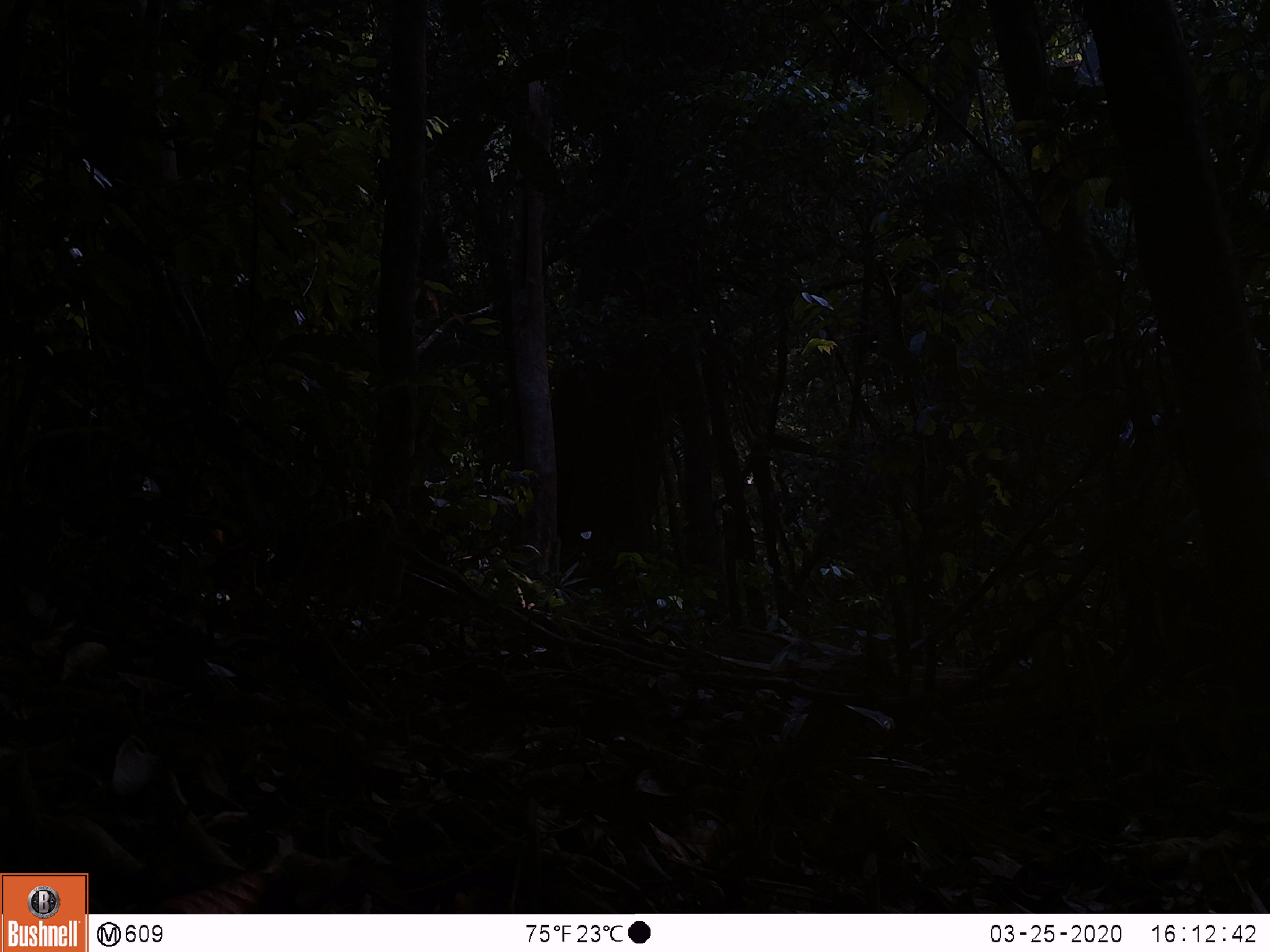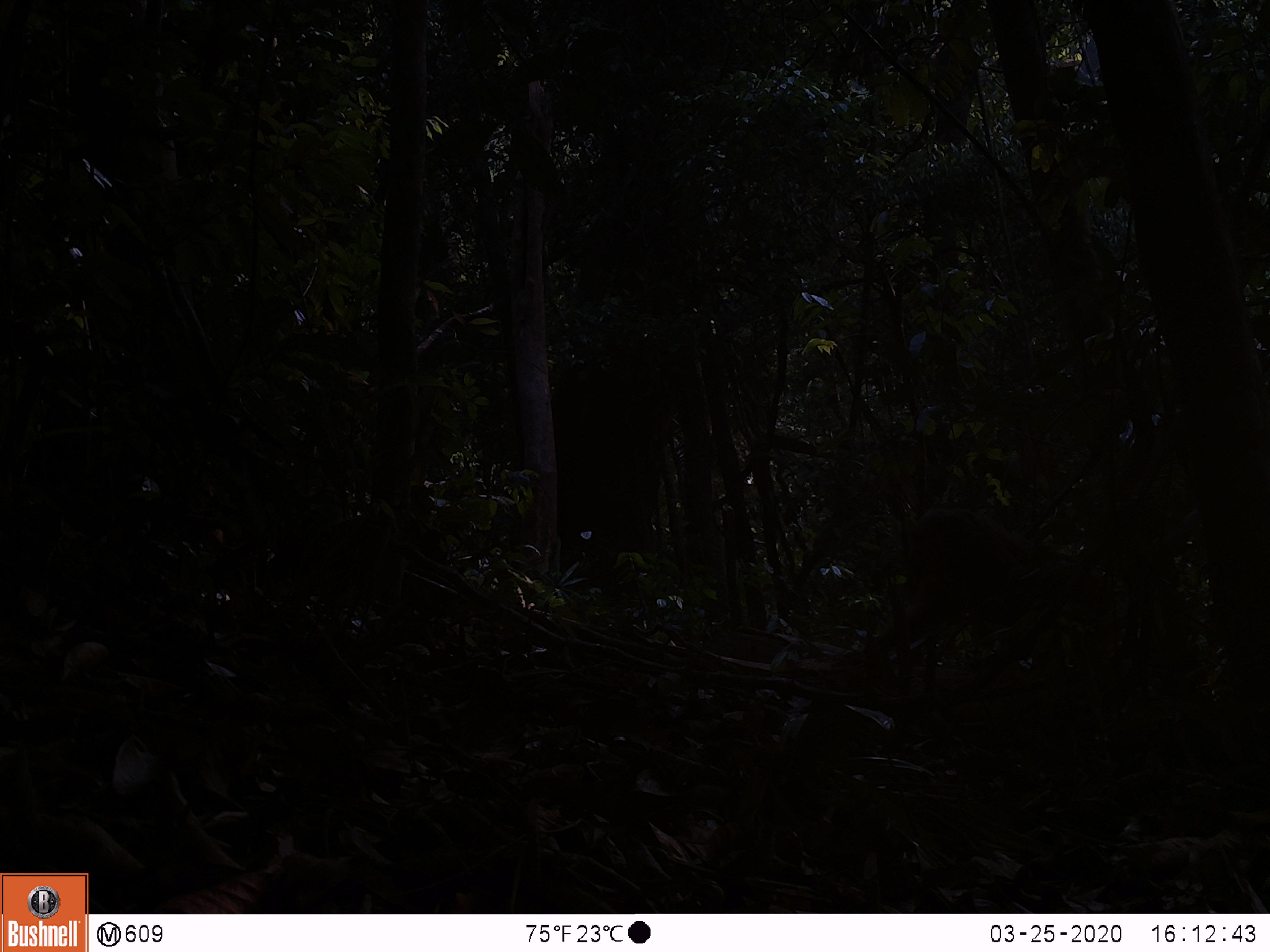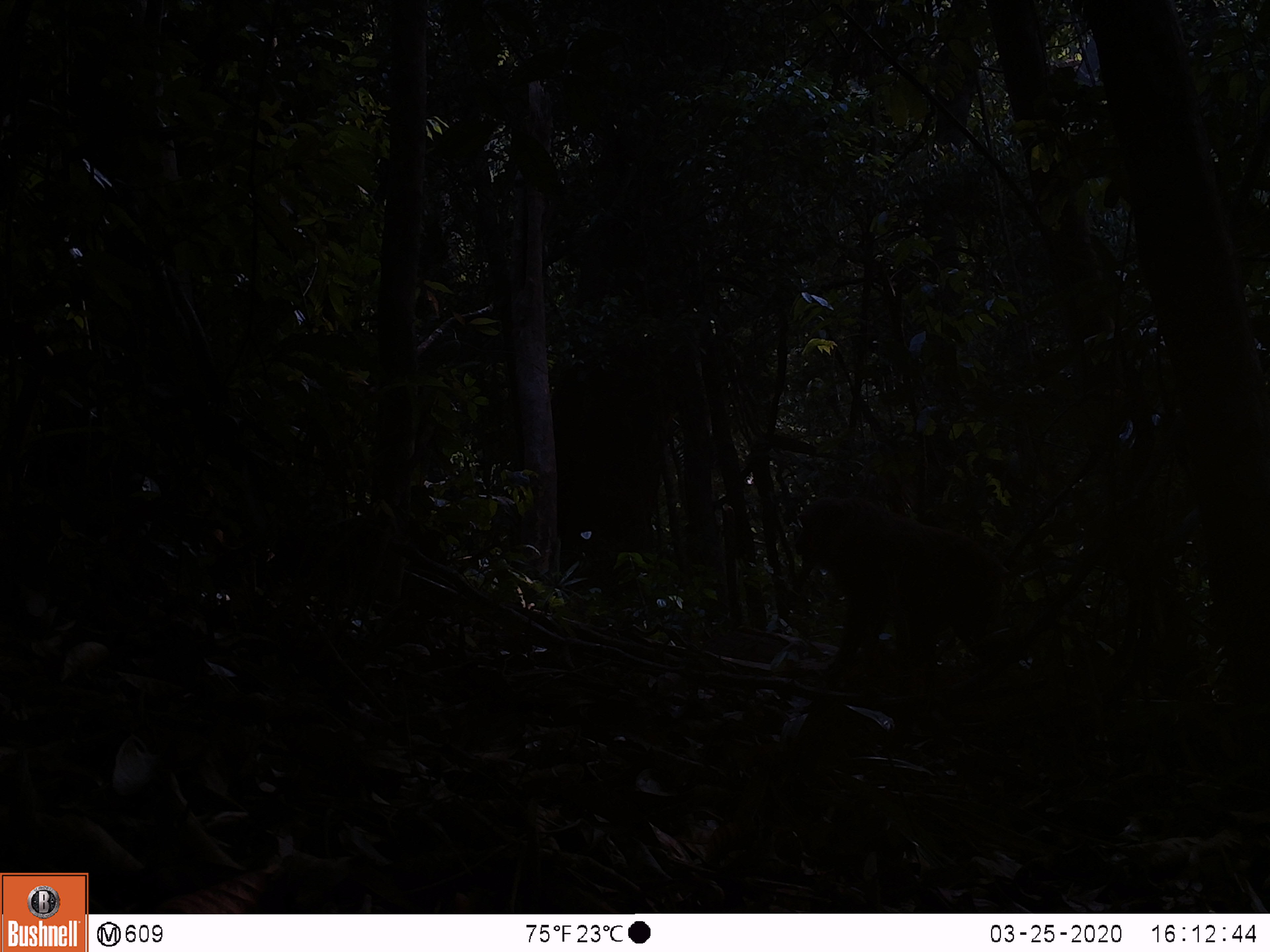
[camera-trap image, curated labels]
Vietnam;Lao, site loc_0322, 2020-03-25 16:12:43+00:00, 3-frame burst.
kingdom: Animalia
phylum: Chordata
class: Mammalia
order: Primates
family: Cercopithecidae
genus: Macaca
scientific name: Macaca arctoides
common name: stump-tailed macaque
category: stump tailed macaque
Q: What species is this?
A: Stump tailed macaque (stump-tailed macaque) (Macaca arctoides).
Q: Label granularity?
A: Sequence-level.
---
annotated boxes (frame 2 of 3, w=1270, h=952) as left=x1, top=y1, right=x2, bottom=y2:
stump tailed macaque: left=863, top=507, right=1116, bottom=664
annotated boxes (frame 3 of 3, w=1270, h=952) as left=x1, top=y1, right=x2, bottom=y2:
stump tailed macaque: left=794, top=496, right=1011, bottom=688